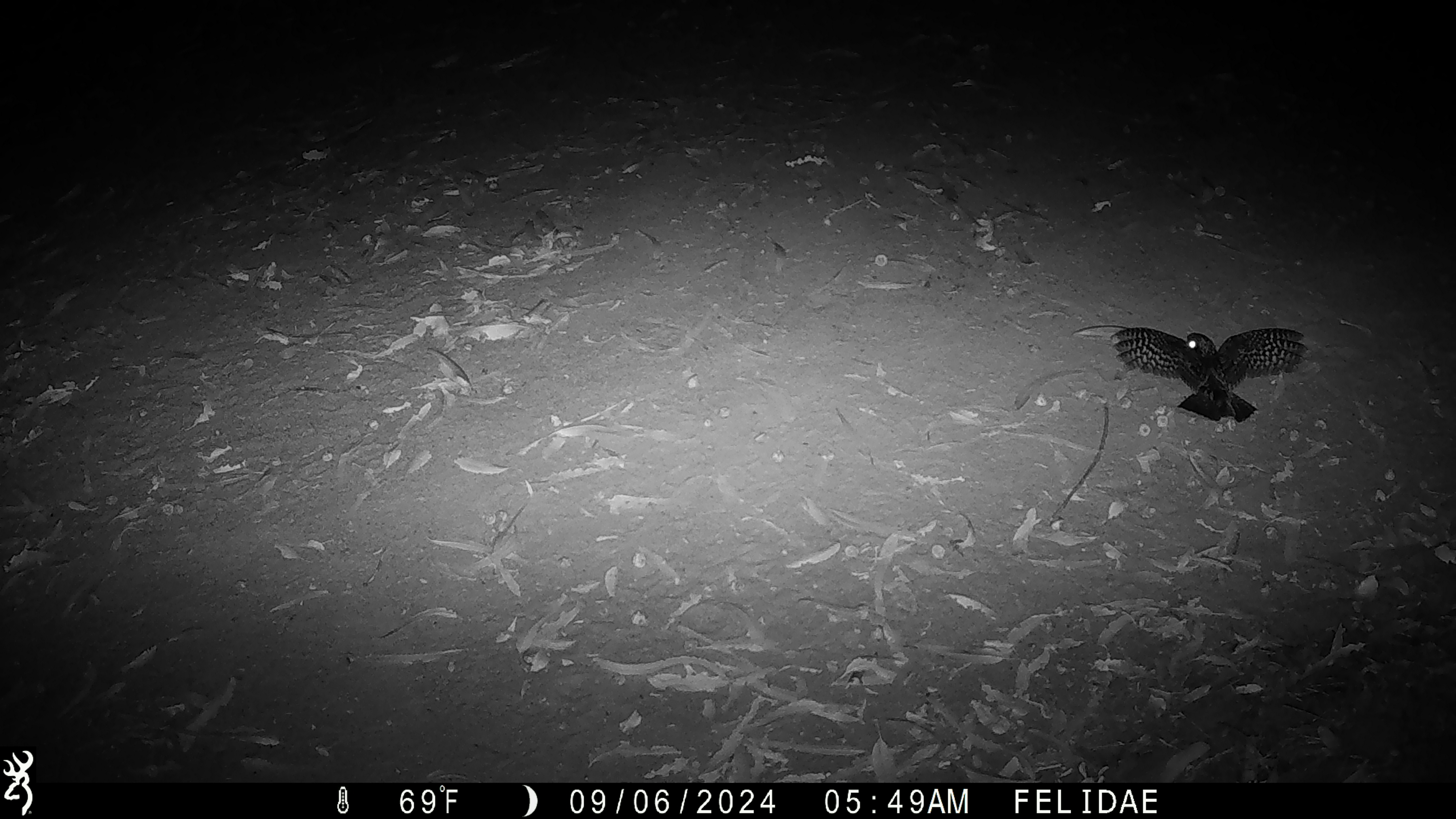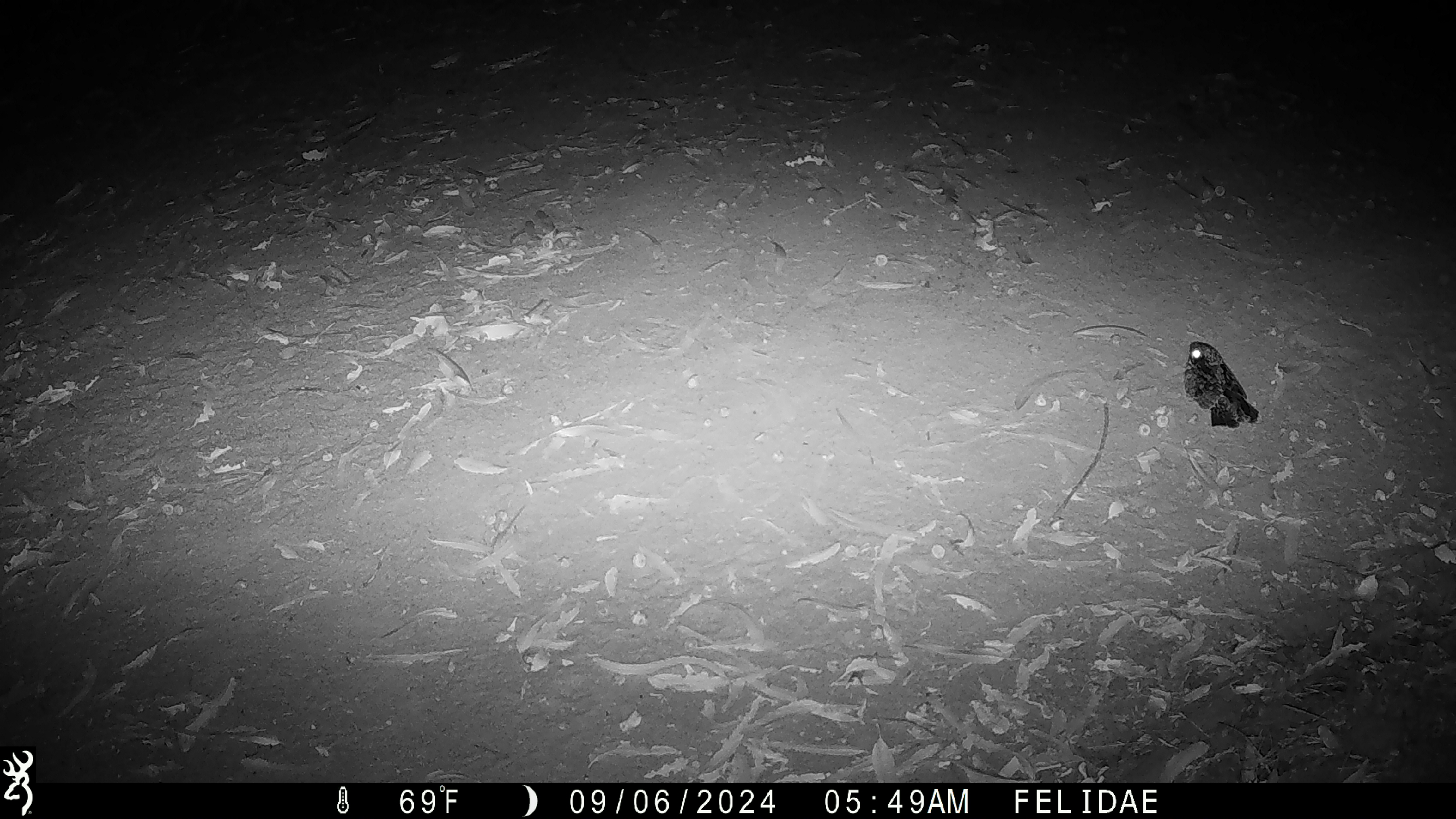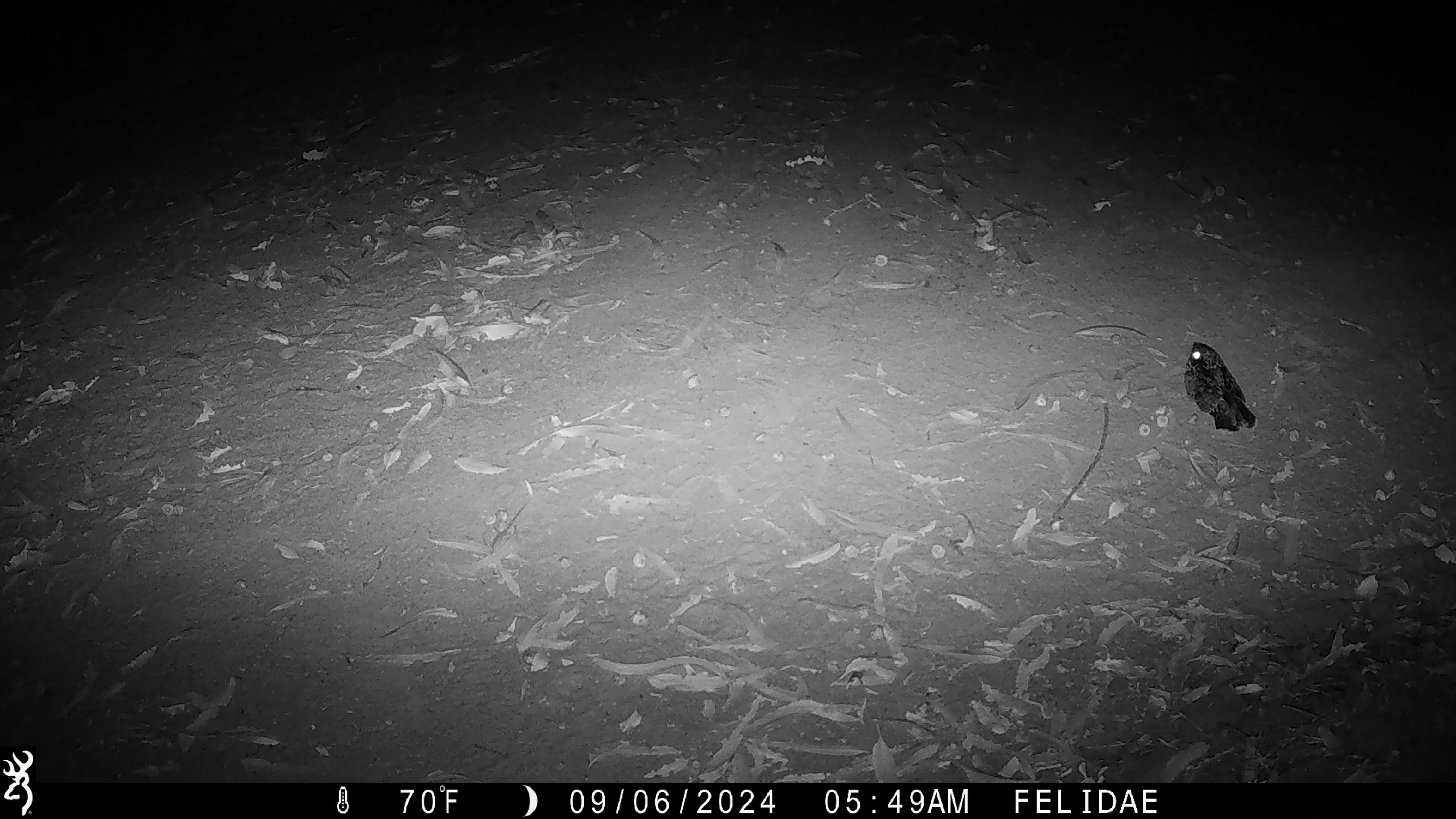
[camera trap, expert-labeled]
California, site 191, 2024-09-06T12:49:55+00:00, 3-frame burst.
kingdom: Animalia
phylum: Chordata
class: Aves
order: Strigiformes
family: Strigidae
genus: Megascops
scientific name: Megascops kennicottii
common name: western screech owl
Western screech owl (Megascops kennicottii).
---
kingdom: Animalia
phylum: Chordata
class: Aves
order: Strigiformes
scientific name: Strigiformes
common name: owl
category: unknown owl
Unknown owl (owl) (Strigiformes).